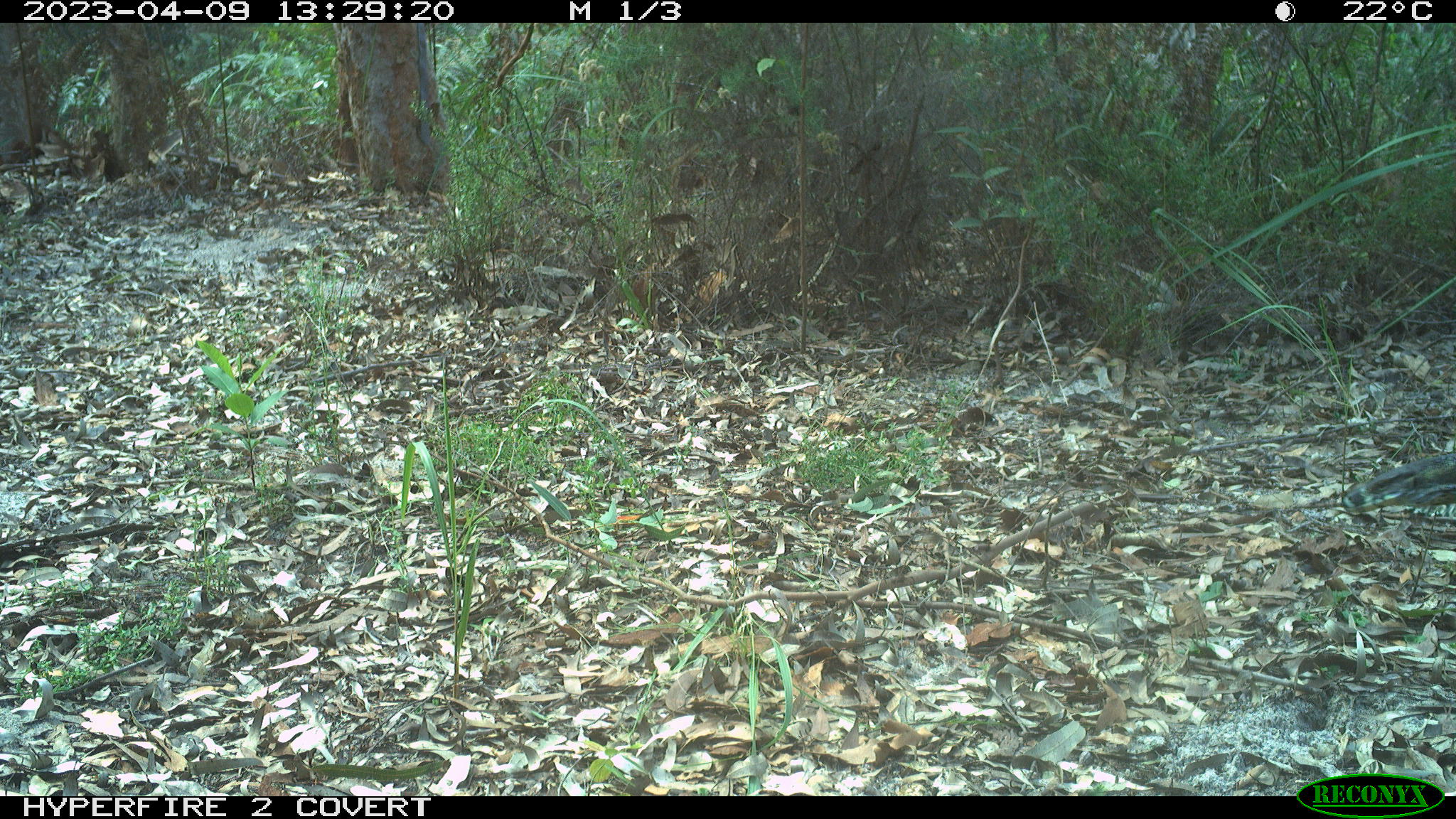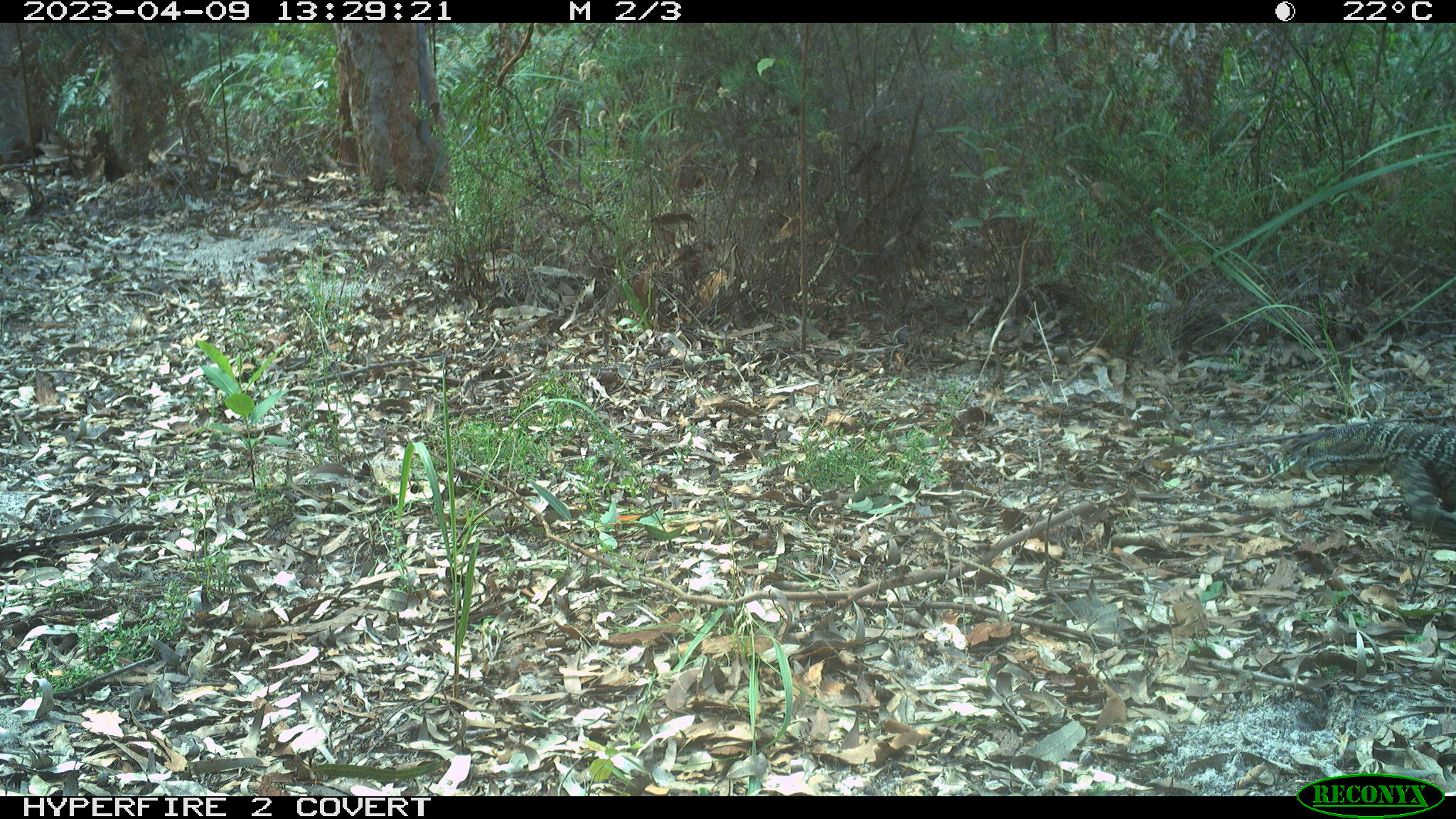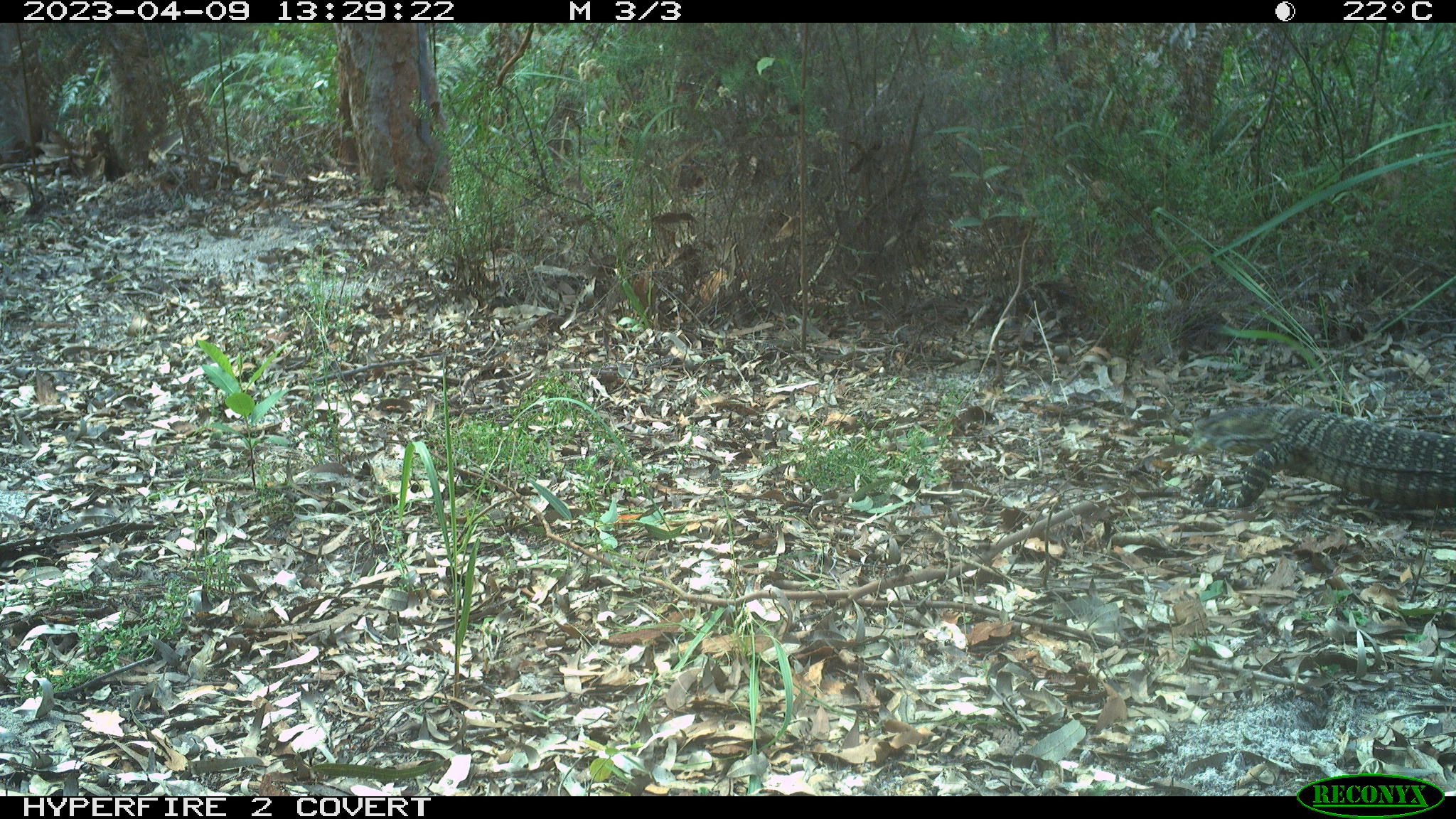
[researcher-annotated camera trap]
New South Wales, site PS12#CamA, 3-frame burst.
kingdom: Animalia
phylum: Chordata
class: Reptilia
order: Squamata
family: Varanidae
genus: Varanus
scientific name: Varanus varius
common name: lace monitor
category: goanna